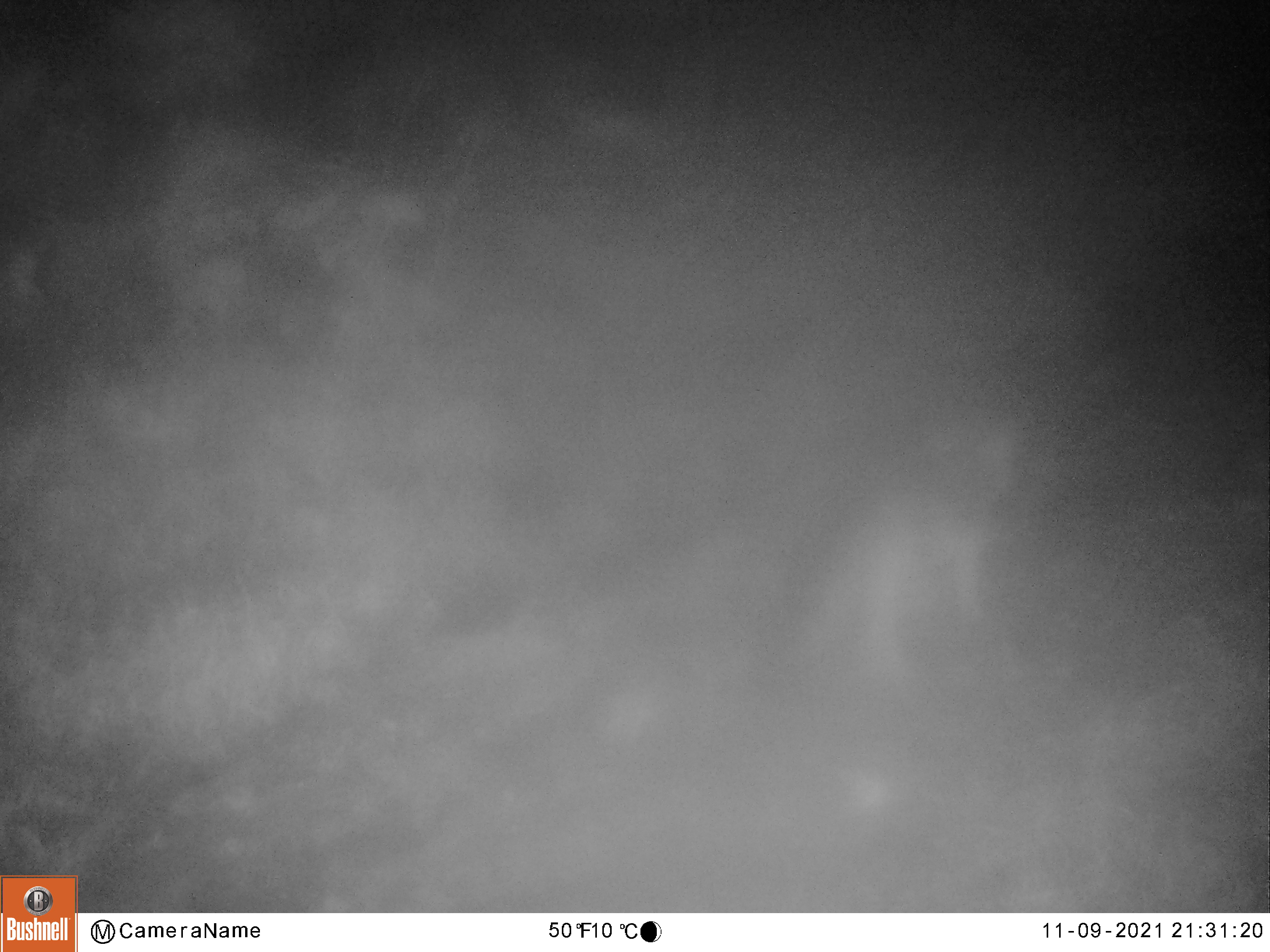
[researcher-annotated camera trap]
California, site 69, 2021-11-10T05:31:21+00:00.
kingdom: Animalia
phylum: Chordata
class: Mammalia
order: Carnivora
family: Canidae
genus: Urocyon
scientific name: Urocyon cinereoargenteus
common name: gray fox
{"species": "gray fox (Urocyon cinereoargenteus)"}